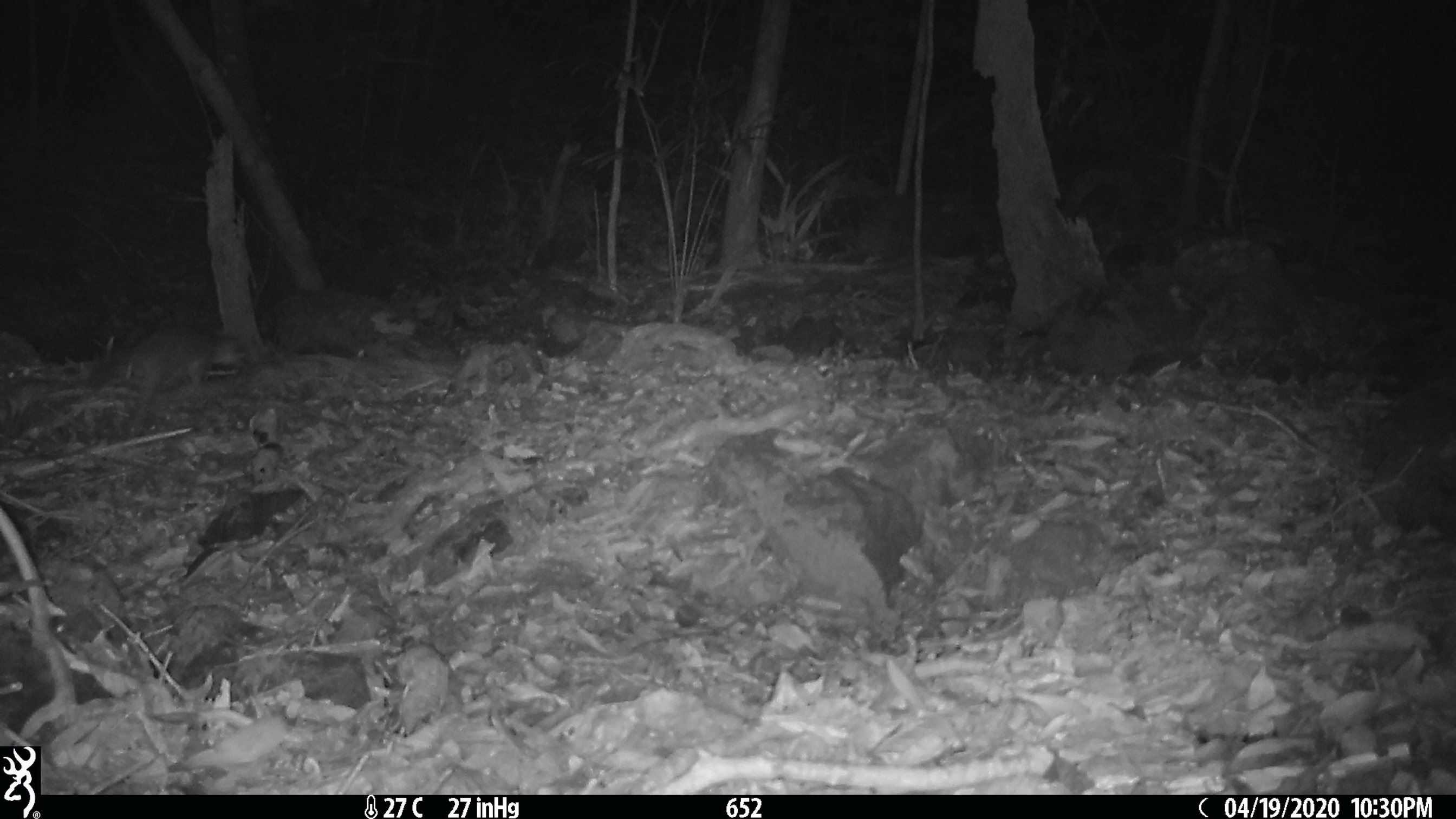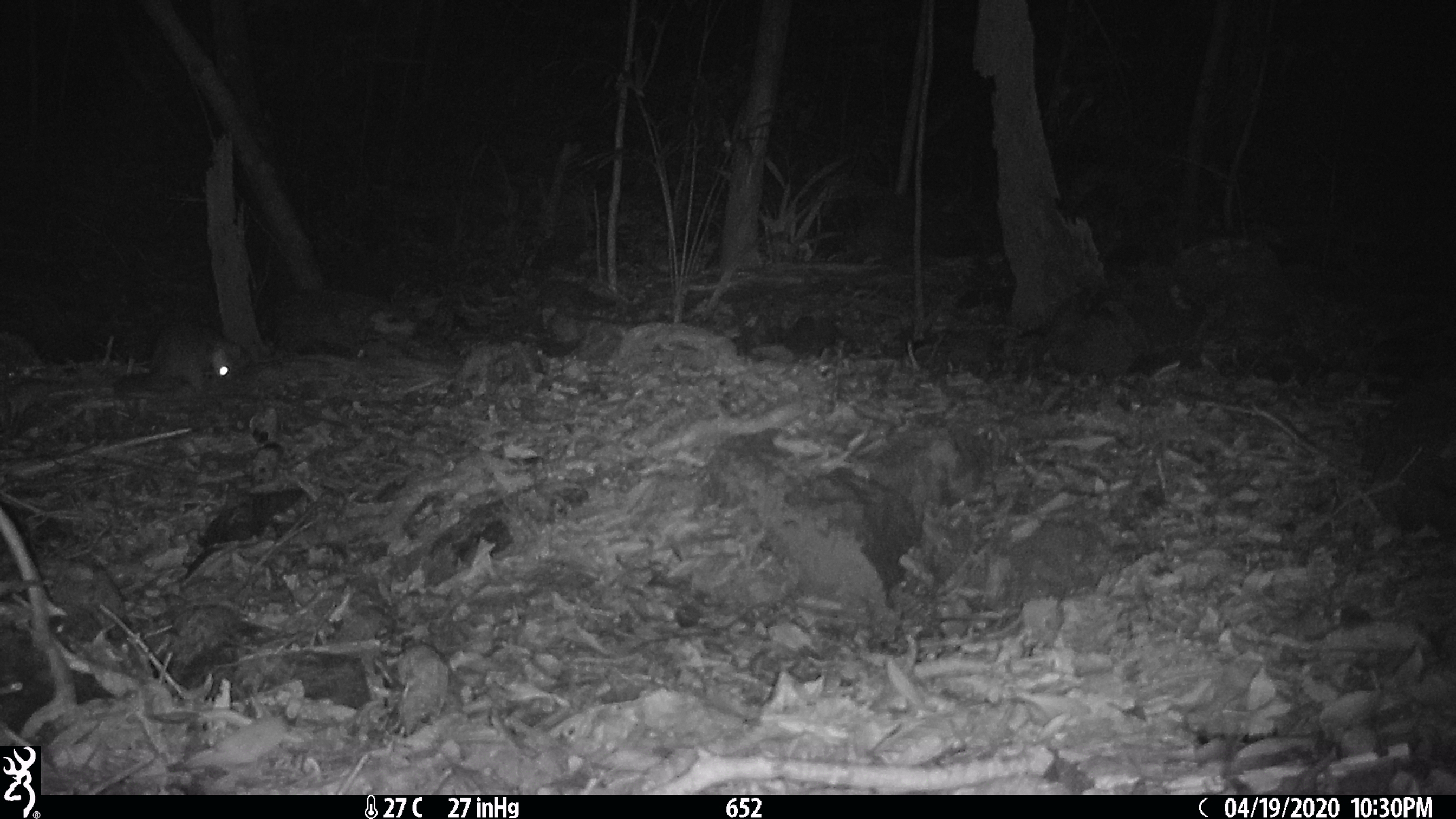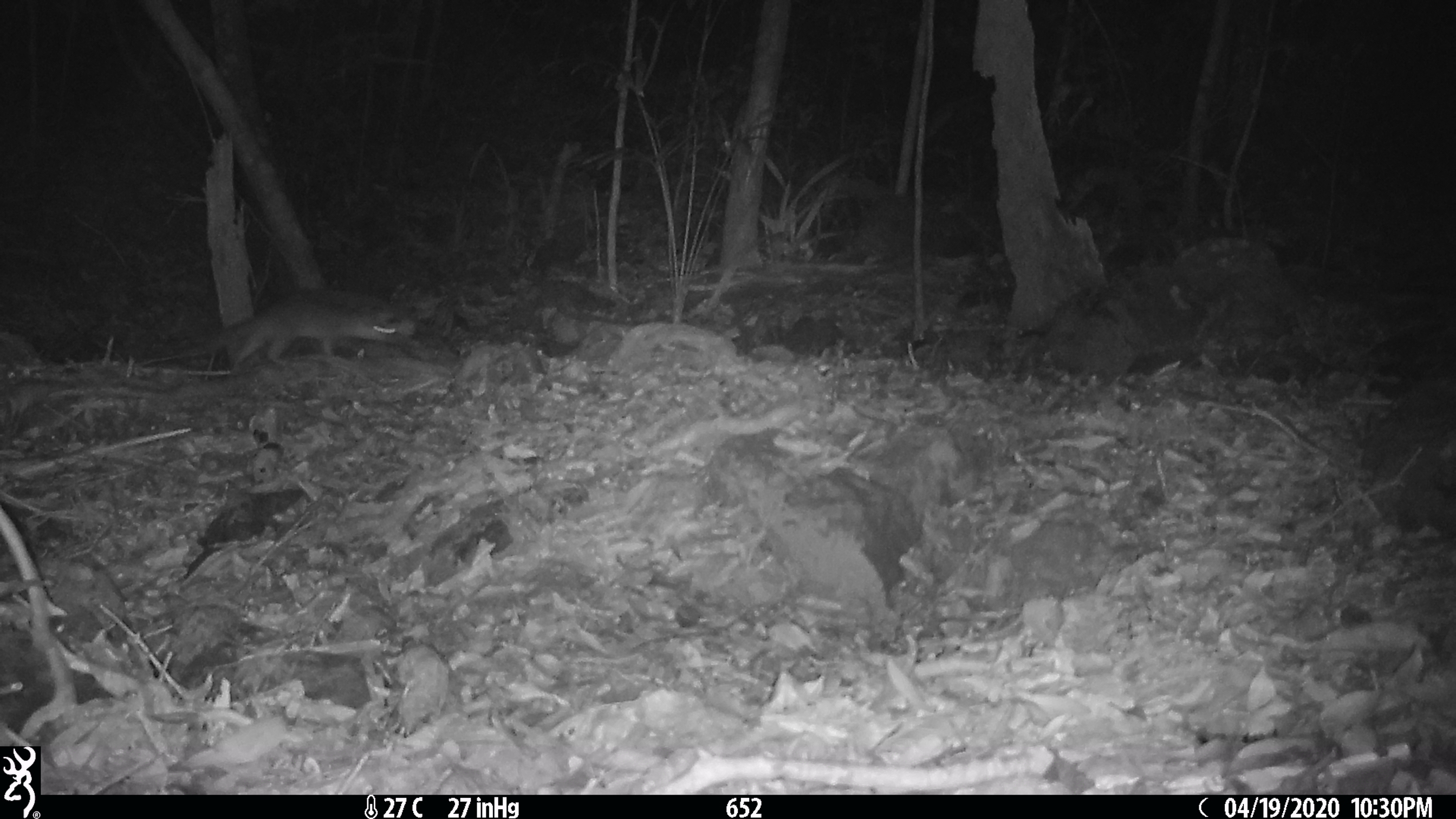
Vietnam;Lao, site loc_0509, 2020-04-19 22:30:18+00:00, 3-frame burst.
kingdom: Animalia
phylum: Chordata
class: Mammalia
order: Carnivora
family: Mustelidae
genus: Melogale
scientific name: Melogale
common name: ferret badger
Ferret badger (Melogale). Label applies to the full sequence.